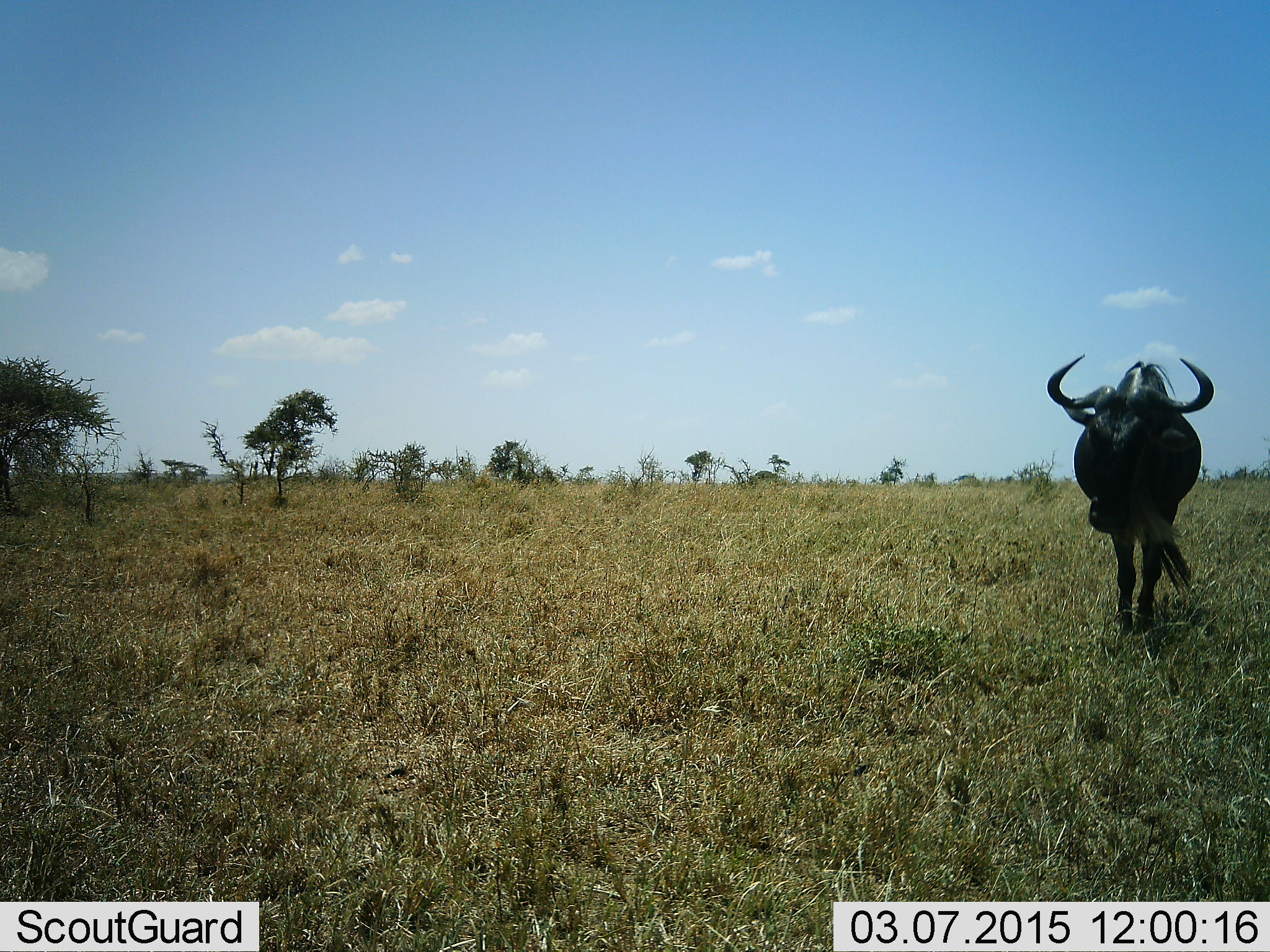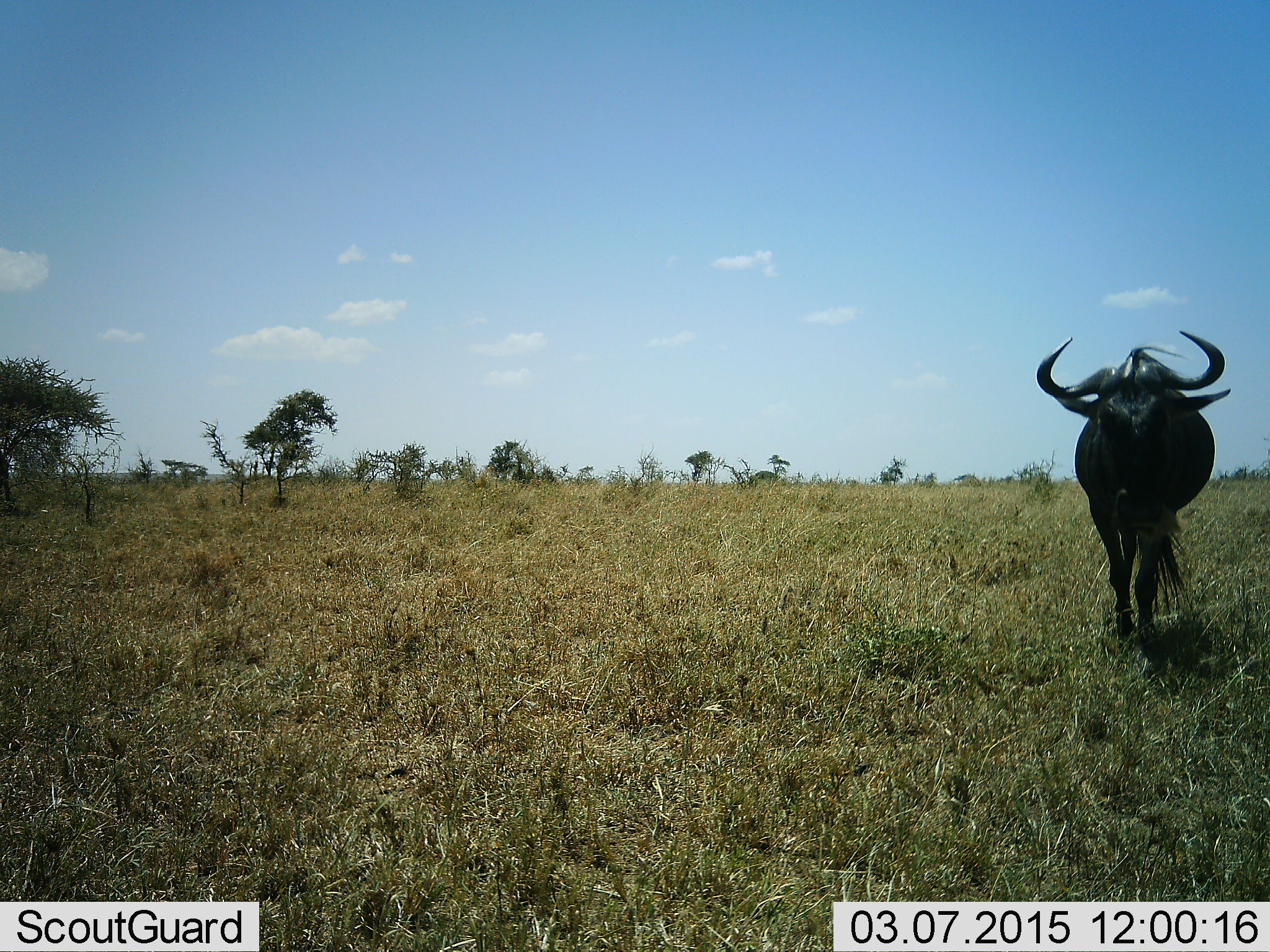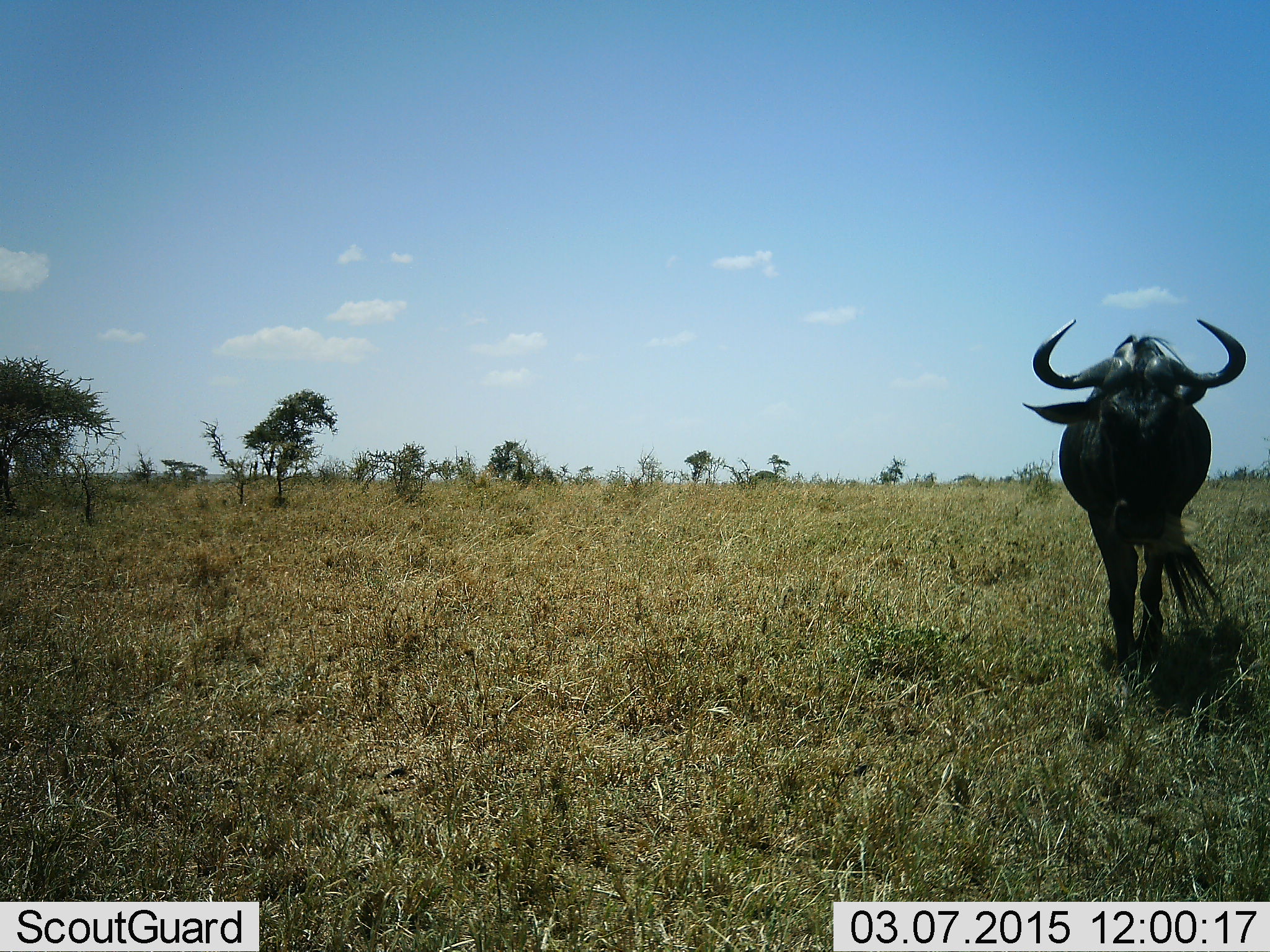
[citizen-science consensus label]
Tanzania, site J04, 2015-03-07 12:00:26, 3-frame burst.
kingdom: Animalia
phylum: Chordata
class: Mammalia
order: Artiodactyla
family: Bovidae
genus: Connochaetes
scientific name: Connochaetes taurinus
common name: blue wildebeest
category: wildebeest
Wildebeest (blue wildebeest) (Connochaetes taurinus), count 1. Behavior (volunteer vote fractions): standing 10%, resting 0%, moving 90%, interacting 0%. Young present (vote fraction): 0%. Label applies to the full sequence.